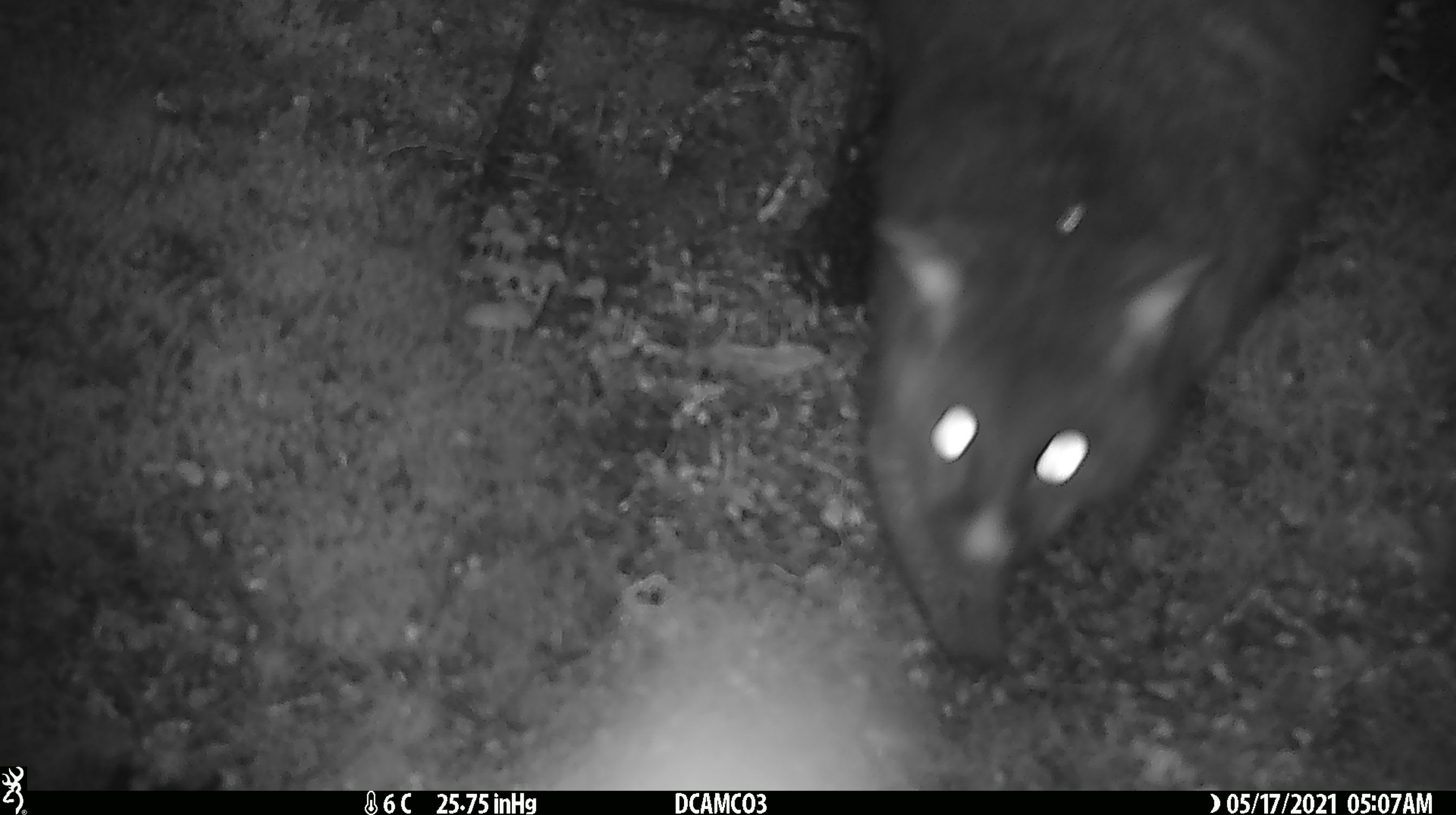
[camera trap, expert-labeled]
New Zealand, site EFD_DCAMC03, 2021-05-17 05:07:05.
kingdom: Animalia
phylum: Chordata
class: Mammalia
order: Diprotodontia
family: Phalangeridae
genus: Trichosurus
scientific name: Trichosurus vulpecula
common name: common brushtail possum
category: possum